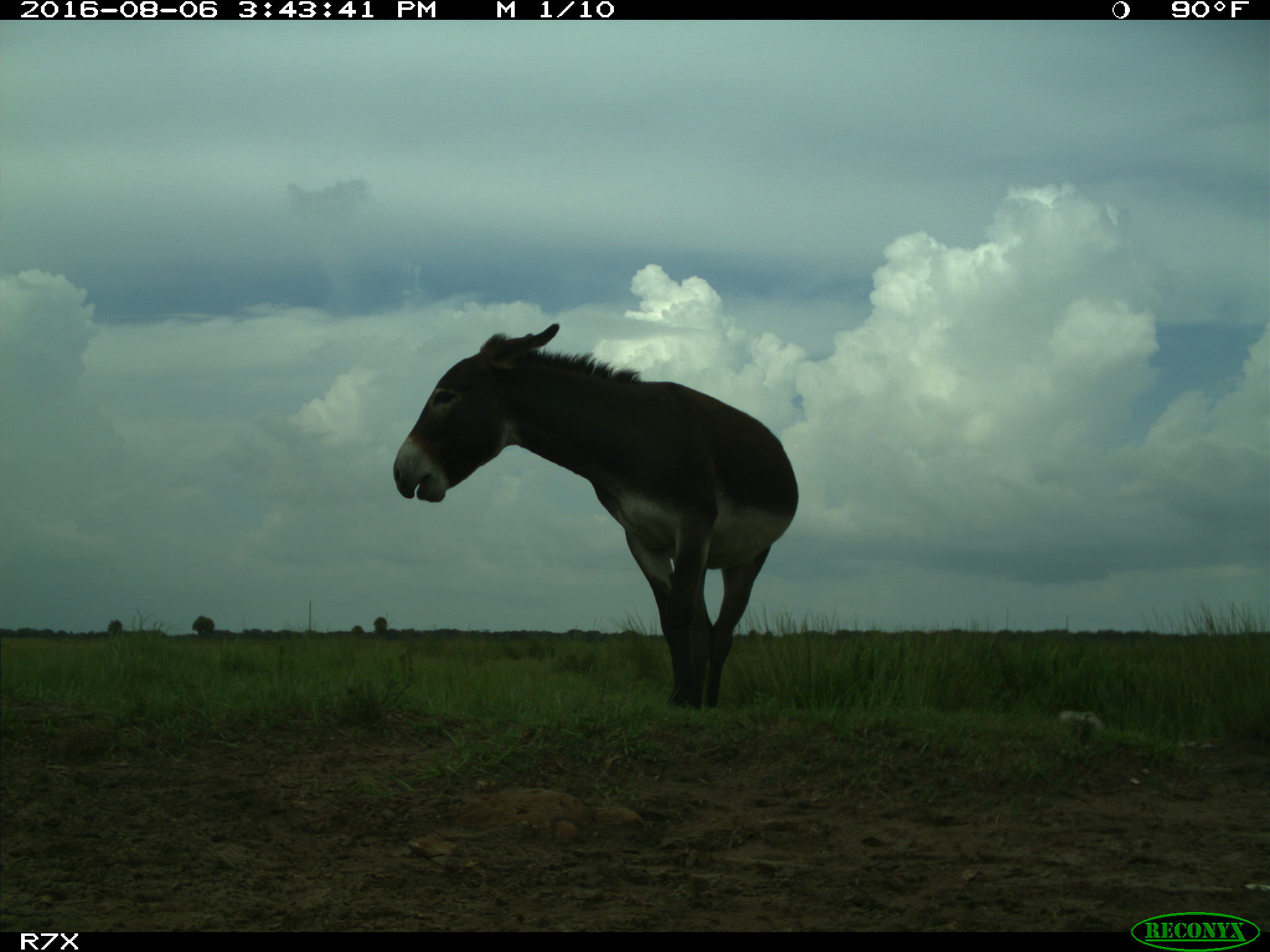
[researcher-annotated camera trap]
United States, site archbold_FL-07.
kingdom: Animalia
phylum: Chordata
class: Mammalia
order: Perissodactyla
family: Equidae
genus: Equus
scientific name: Equus africanus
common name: african wild ass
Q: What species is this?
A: Equus africanus (african wild ass).